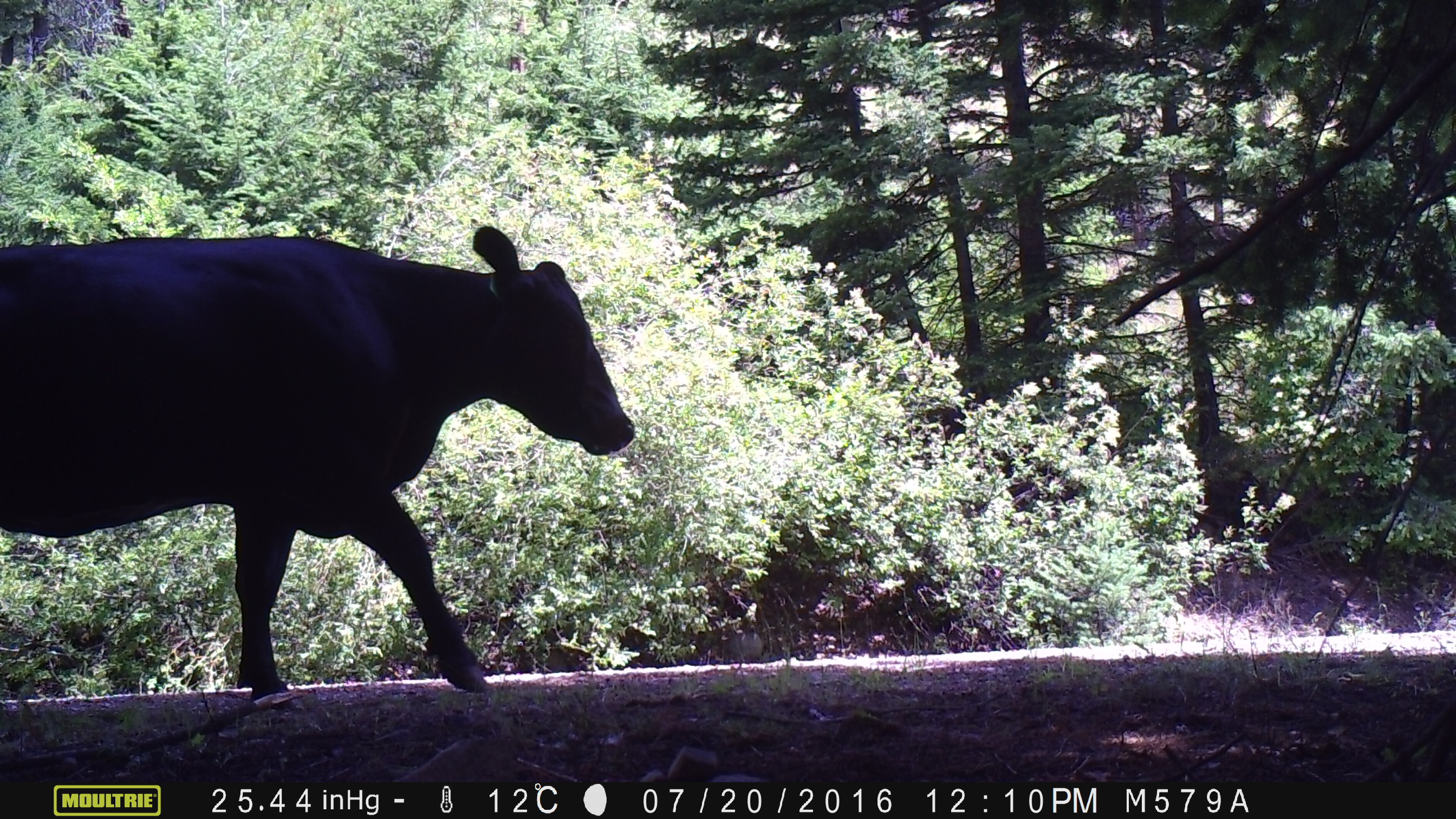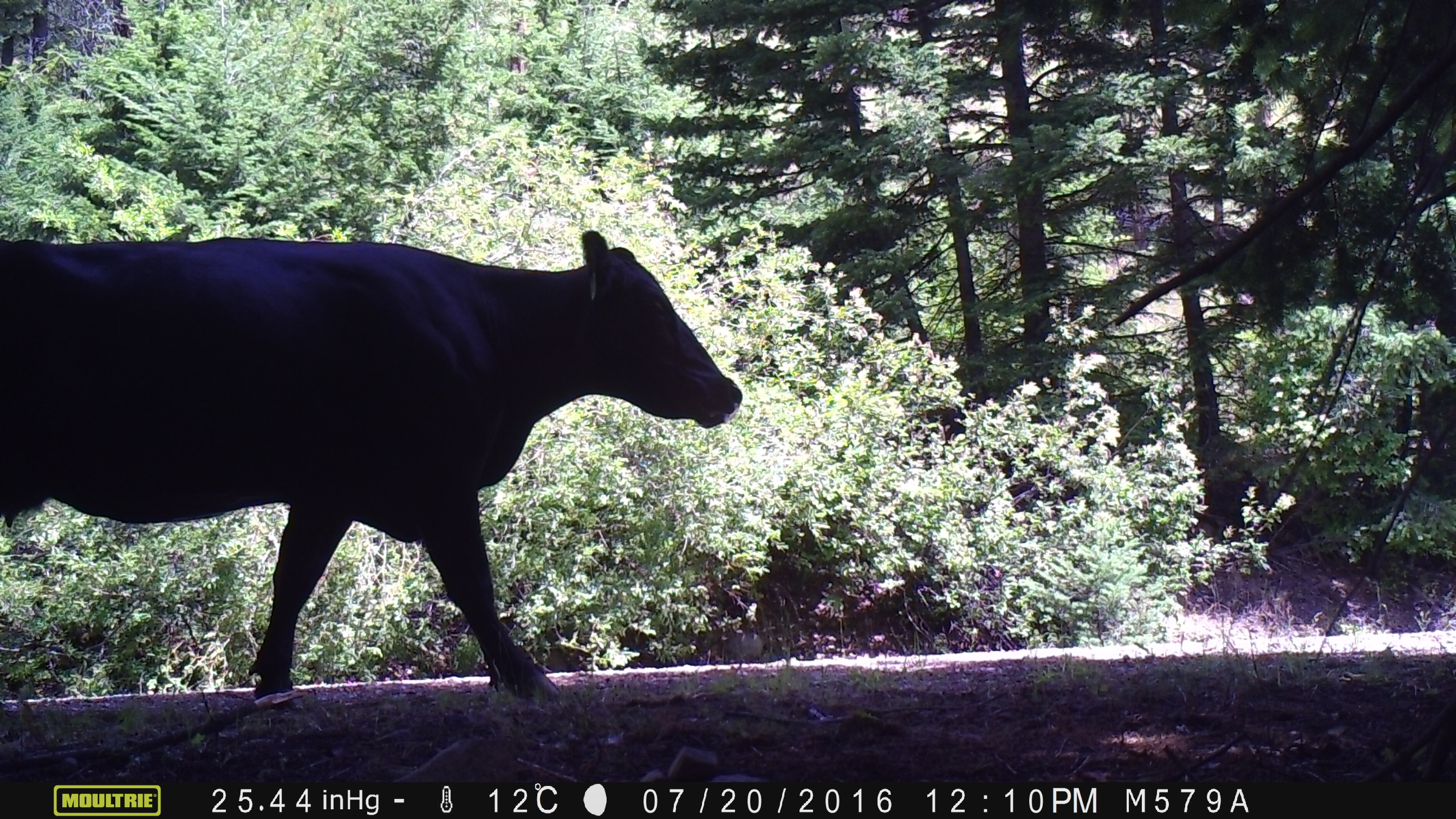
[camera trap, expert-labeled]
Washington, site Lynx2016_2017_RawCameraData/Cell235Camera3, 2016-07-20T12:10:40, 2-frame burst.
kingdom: Animalia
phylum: Chordata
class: Mammalia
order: Artiodactyla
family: Bovidae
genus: Bos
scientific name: Bos taurus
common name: domestic cattle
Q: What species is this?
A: Domestic cattle (Bos taurus).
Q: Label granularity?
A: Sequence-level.